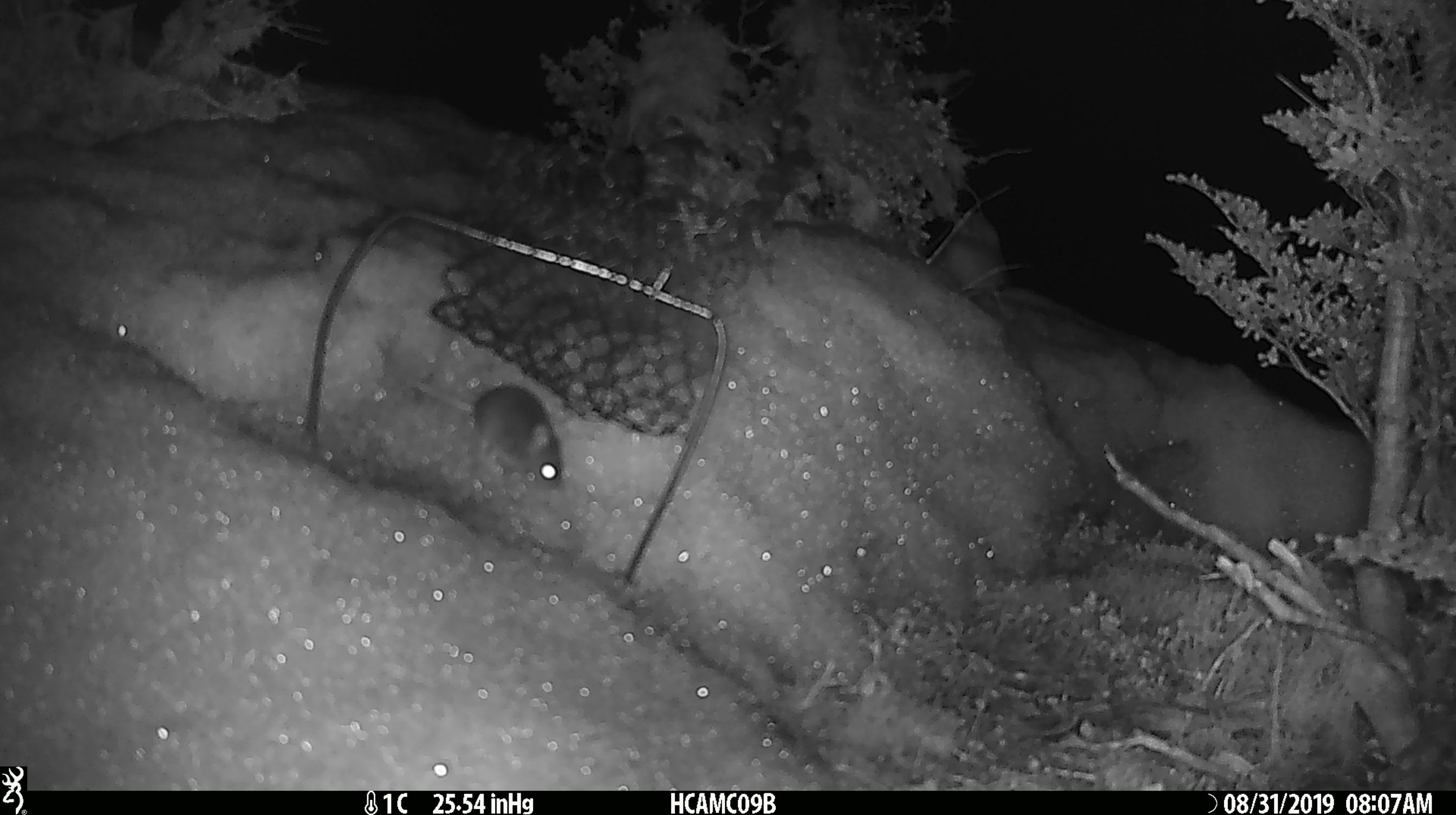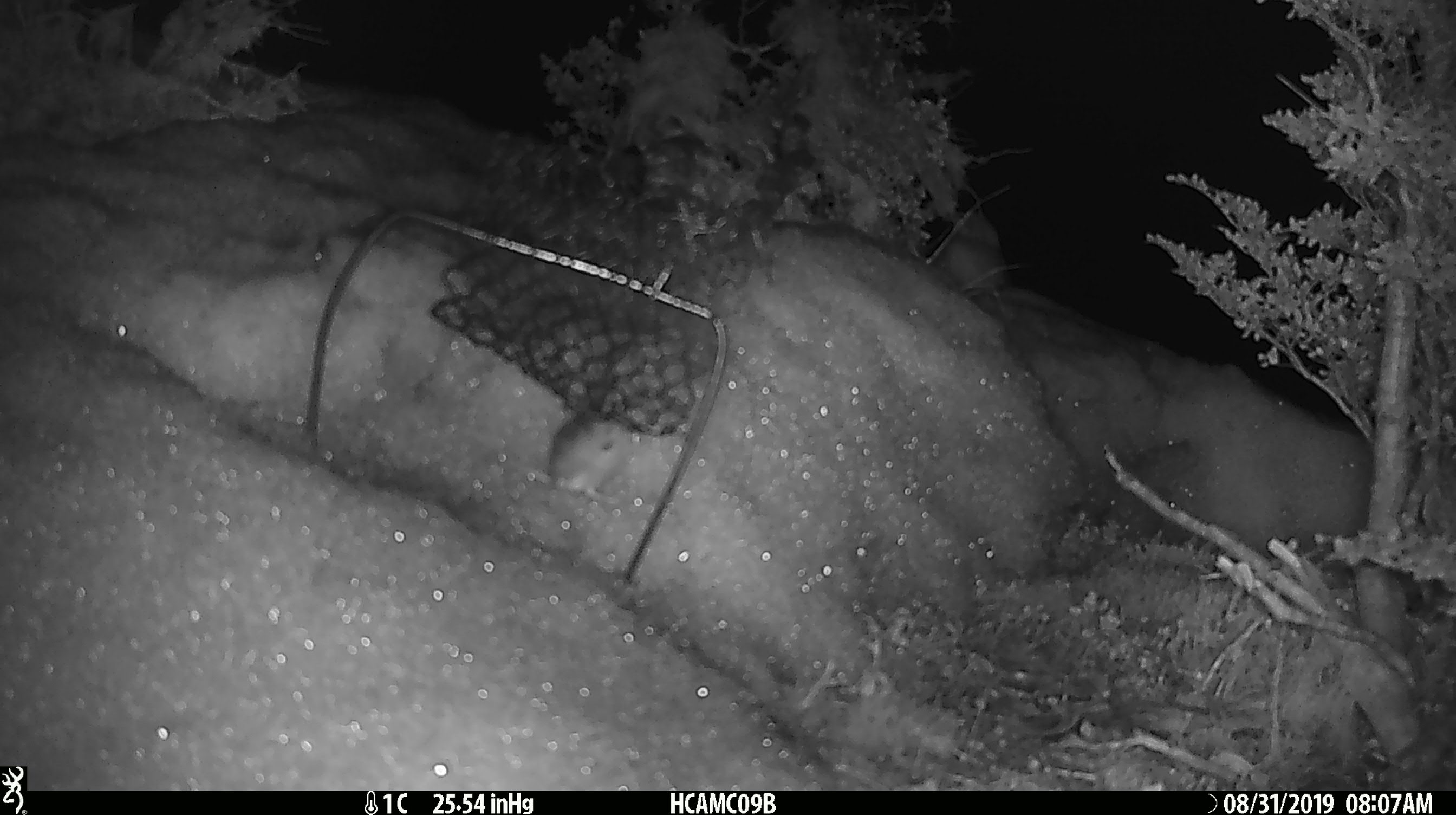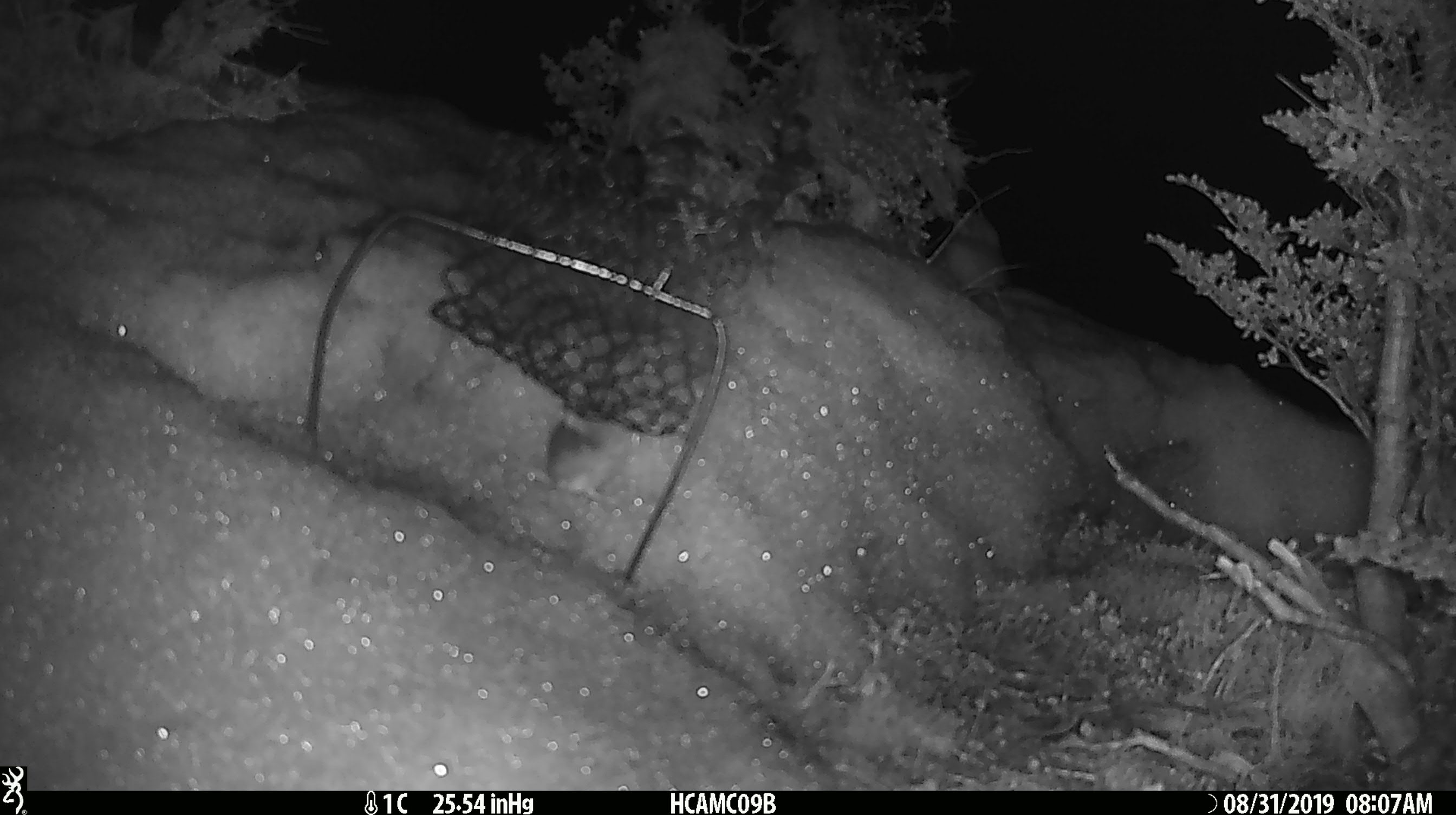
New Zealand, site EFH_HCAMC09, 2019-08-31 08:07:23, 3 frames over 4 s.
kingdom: Animalia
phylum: Chordata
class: Mammalia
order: Rodentia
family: Muridae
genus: Mus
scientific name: Mus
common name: mouse